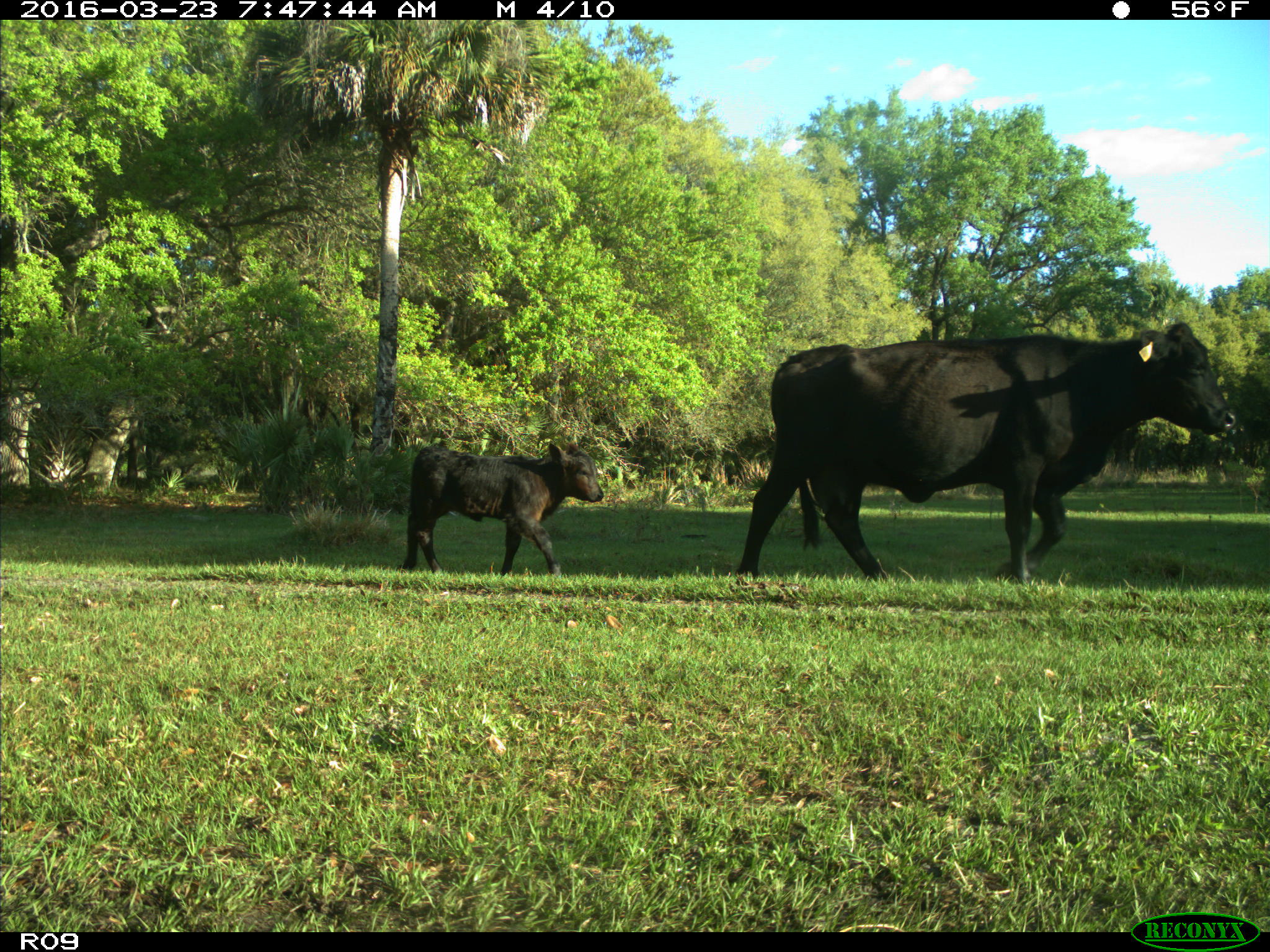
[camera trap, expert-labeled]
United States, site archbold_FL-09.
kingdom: Animalia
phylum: Chordata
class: Mammalia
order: Artiodactyla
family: Bovidae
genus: Bos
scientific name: Bos taurus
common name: domestic cow